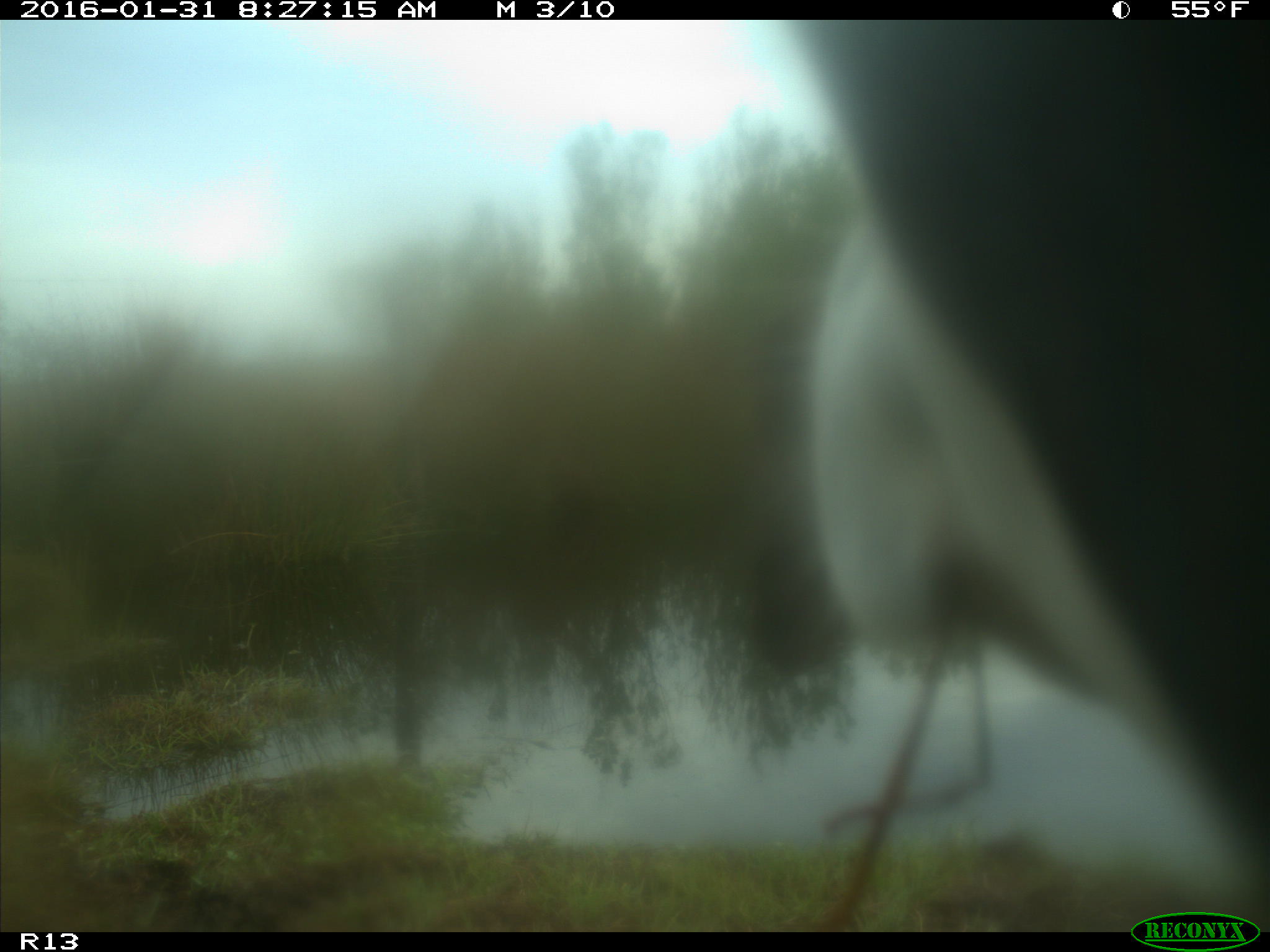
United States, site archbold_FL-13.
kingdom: Animalia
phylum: Chordata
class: Mammalia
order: Artiodactyla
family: Bovidae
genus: Bos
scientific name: Bos taurus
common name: domestic cow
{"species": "Bos taurus (domestic cow)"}